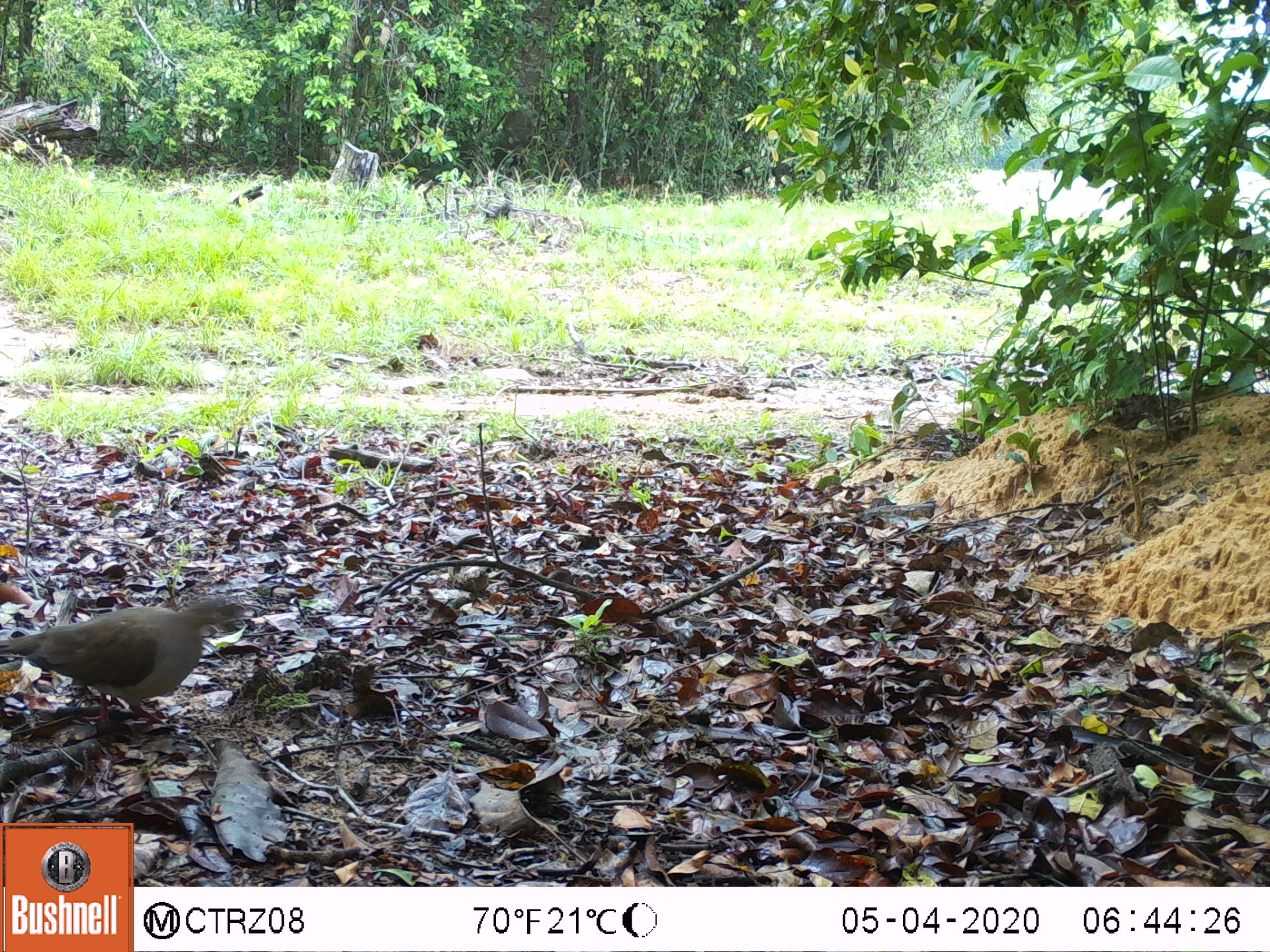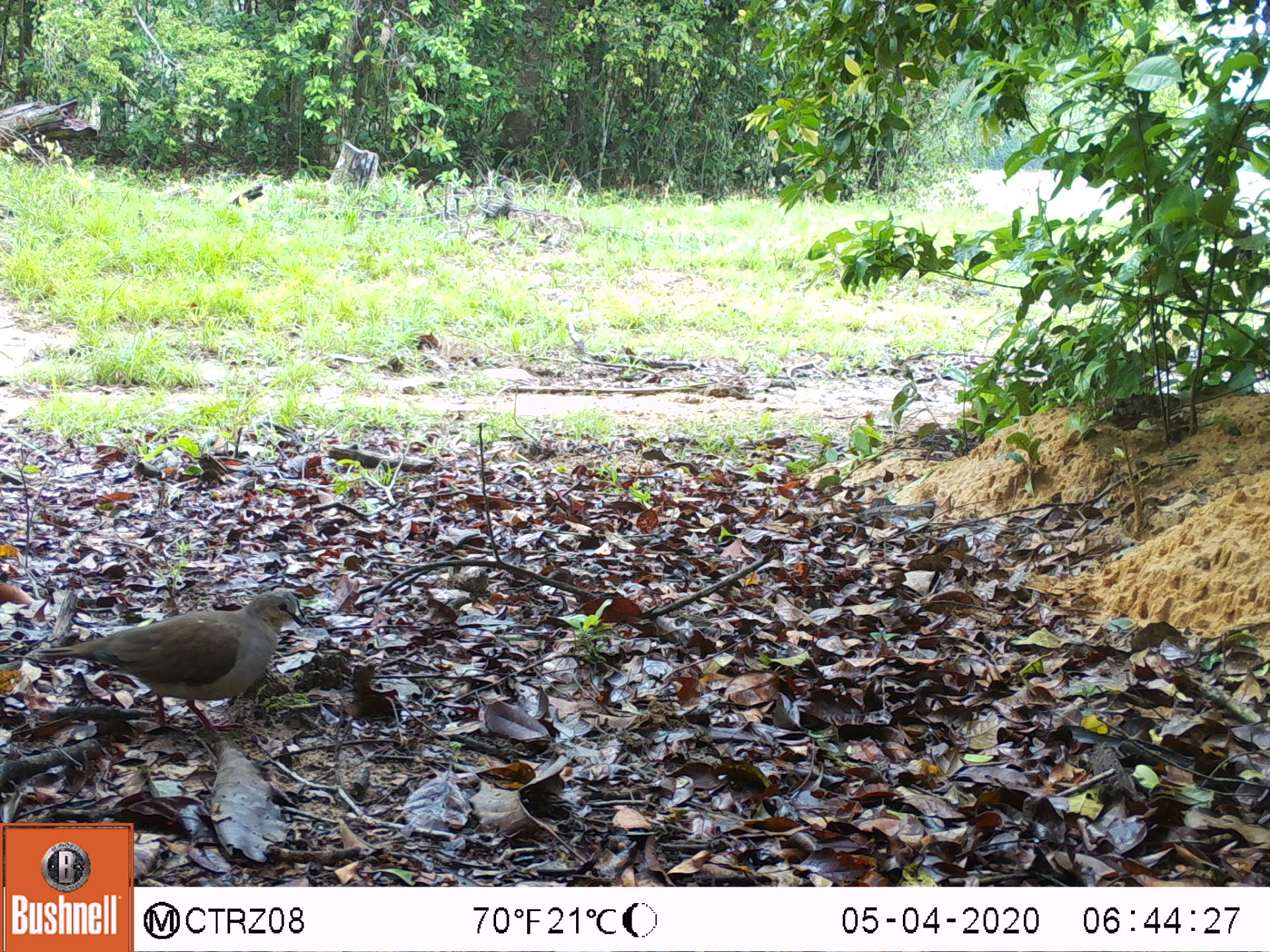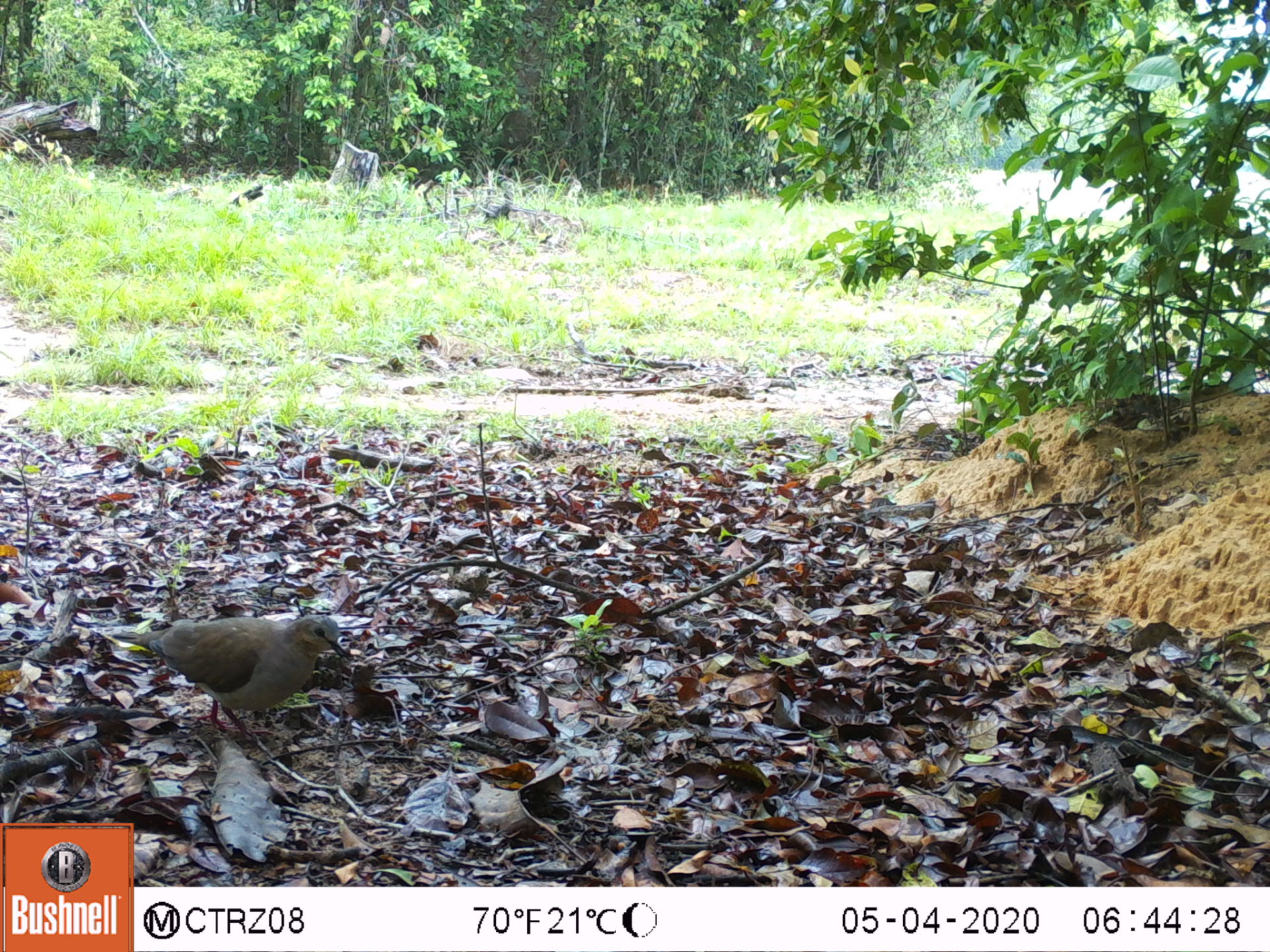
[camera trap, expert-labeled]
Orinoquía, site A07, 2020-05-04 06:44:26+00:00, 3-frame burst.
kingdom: Animalia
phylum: Chordata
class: Aves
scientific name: Aves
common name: bird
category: unknown bird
Unknown bird (bird) (Aves).